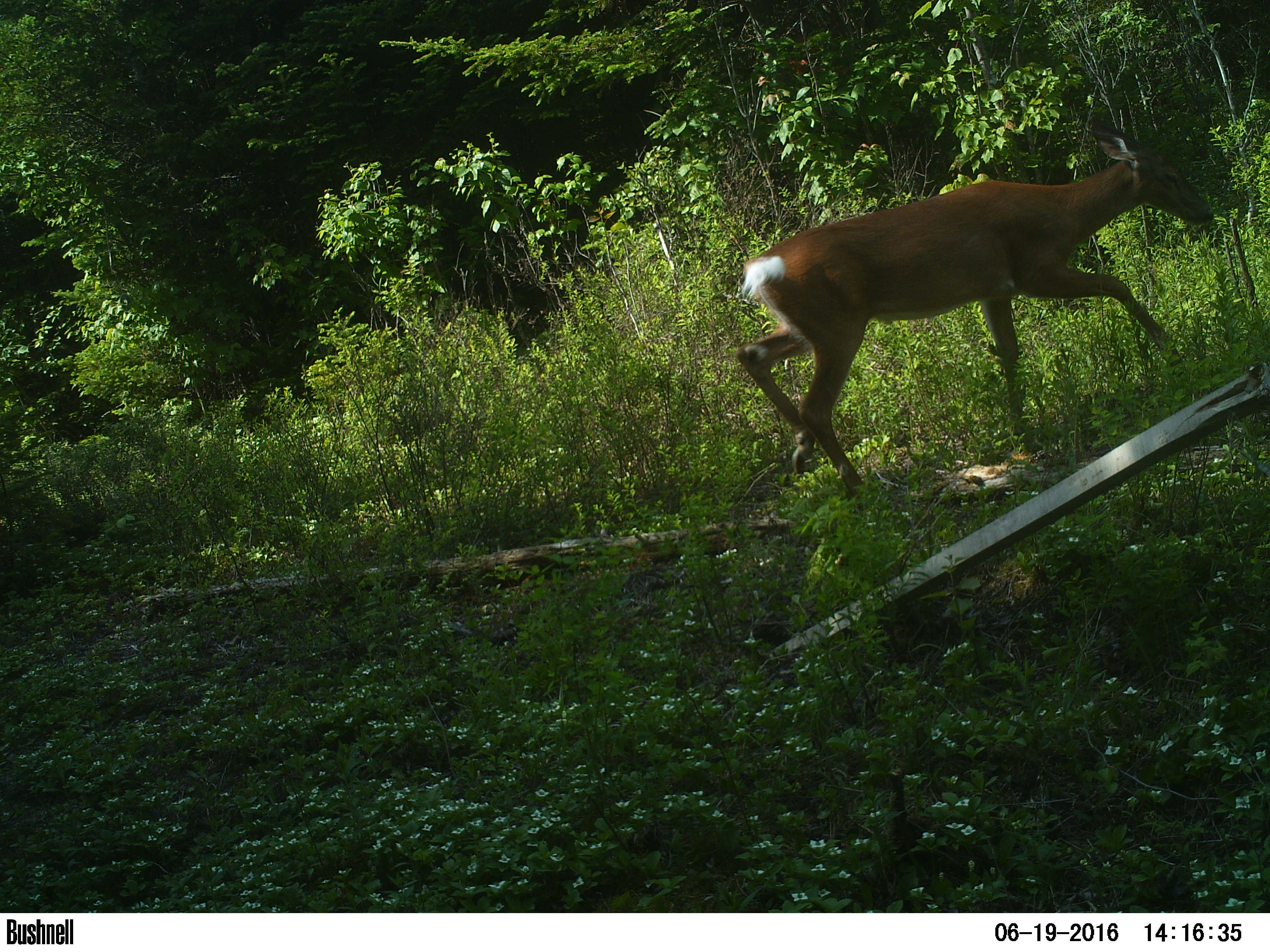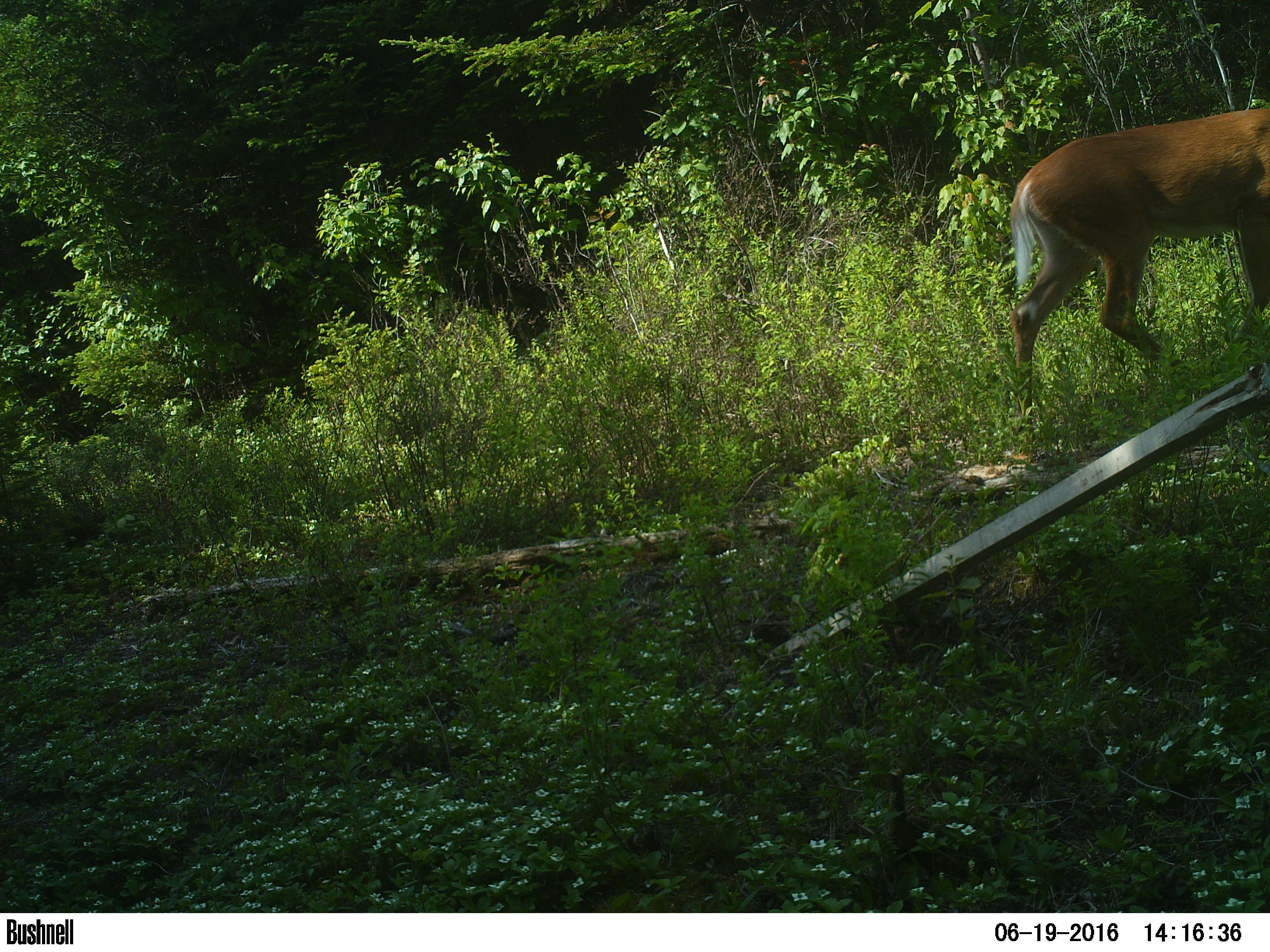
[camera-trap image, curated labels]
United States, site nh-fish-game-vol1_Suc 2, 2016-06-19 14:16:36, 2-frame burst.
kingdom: Animalia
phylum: Chordata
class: Mammalia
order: Artiodactyla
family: Cervidae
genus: Odocoileus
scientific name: Odocoileus virginianus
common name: white-tailed deer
White-tailed deer (Odocoileus virginianus).